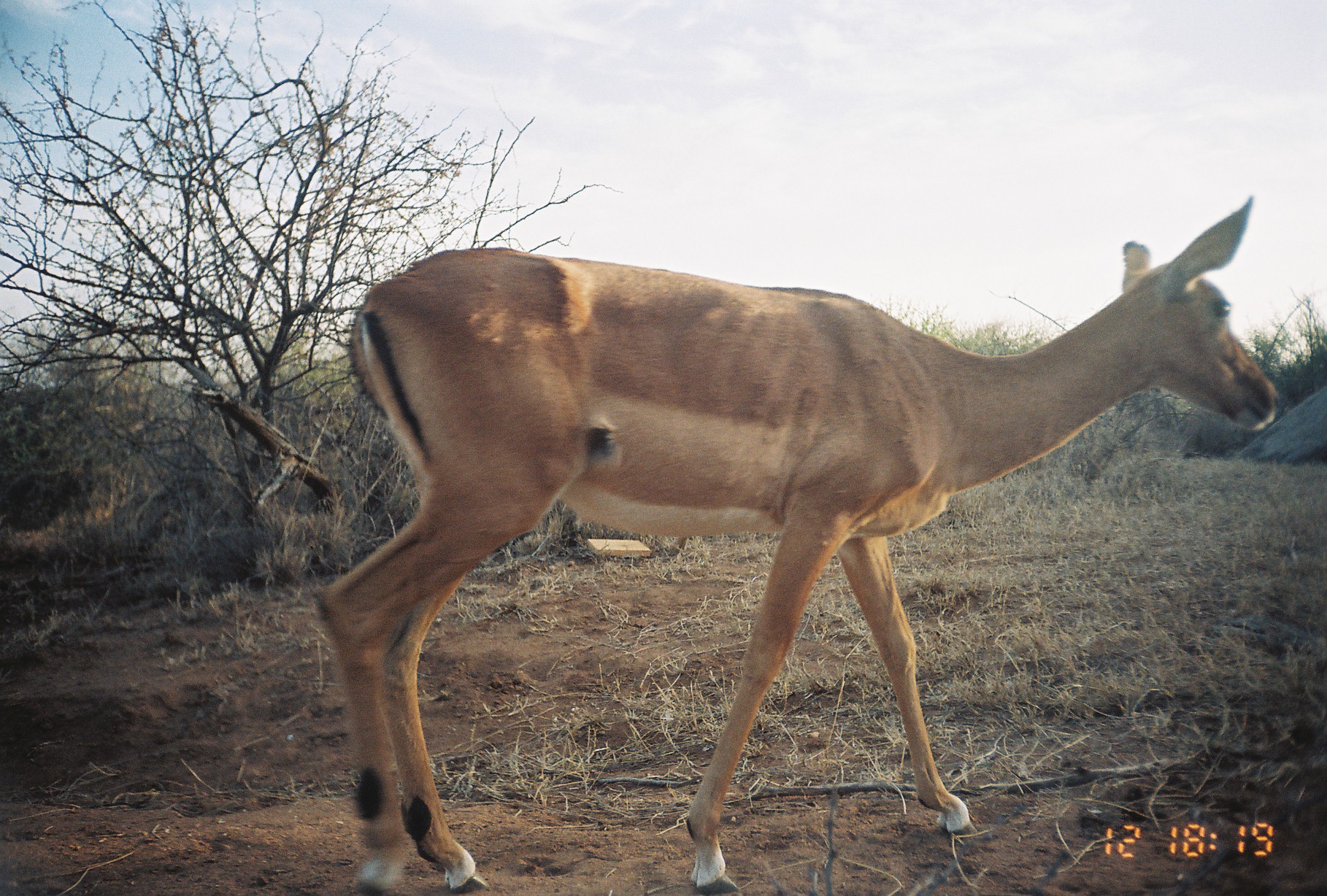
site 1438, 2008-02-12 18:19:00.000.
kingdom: Animalia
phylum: Chordata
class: Mammalia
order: Artiodactyla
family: Bovidae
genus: Aepyceros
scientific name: Aepyceros melampus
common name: impala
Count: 1.